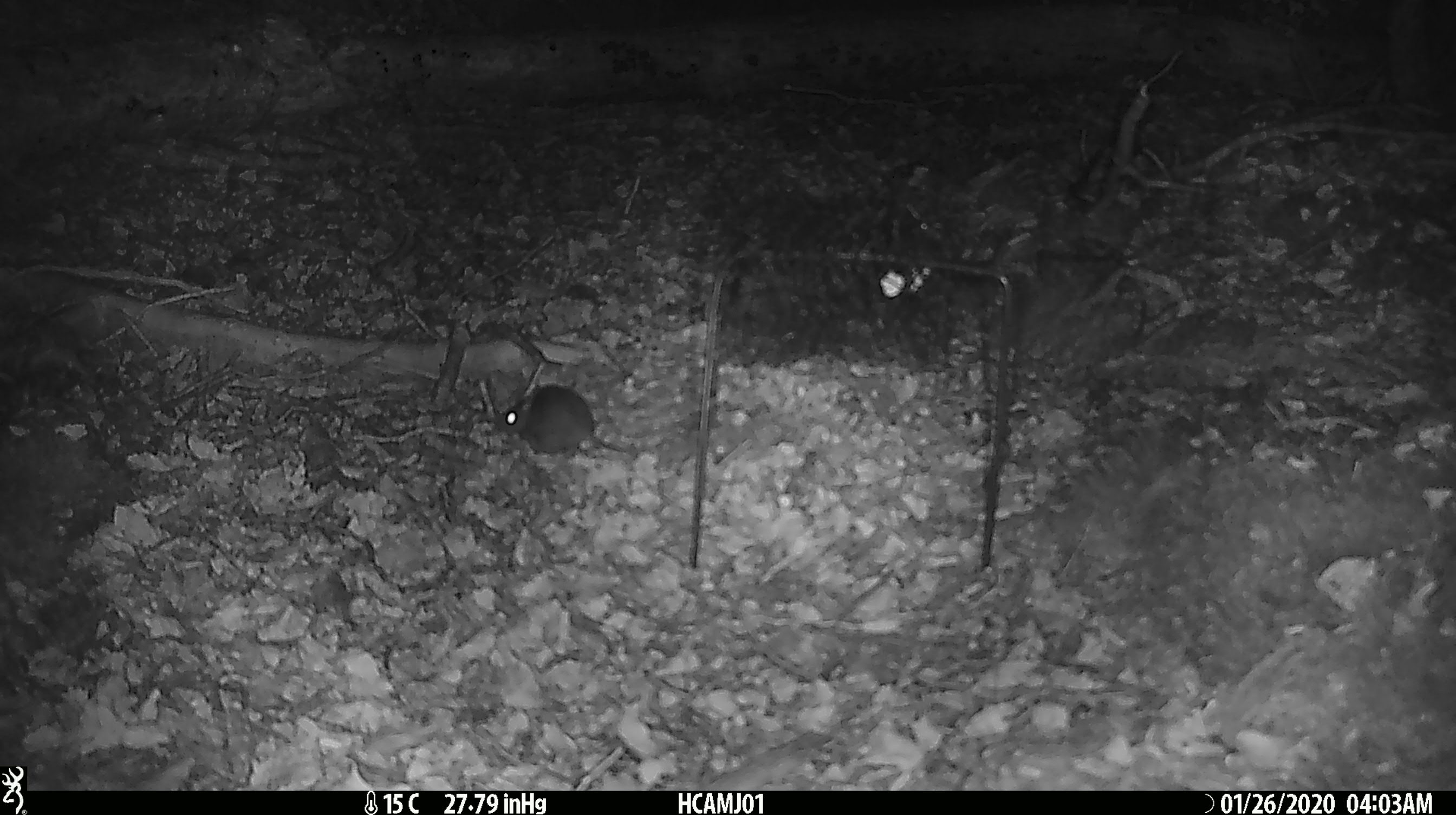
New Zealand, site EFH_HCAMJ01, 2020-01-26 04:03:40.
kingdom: Animalia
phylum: Chordata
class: Mammalia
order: Rodentia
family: Muridae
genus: Mus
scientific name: Mus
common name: mouse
Mouse (Mus).